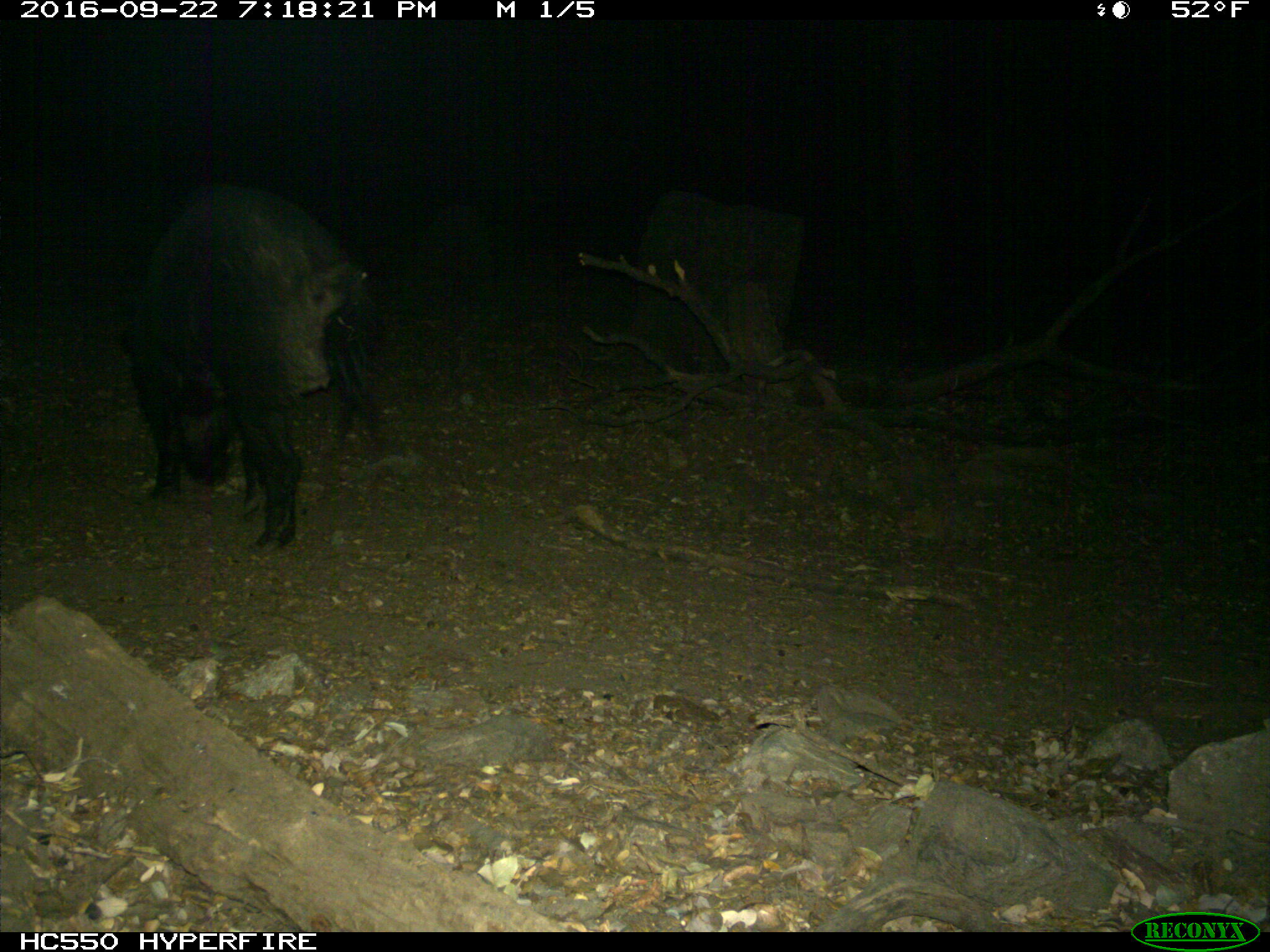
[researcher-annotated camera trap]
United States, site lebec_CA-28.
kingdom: Animalia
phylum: Chordata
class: Mammalia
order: Artiodactyla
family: Suidae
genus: Sus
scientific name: Sus scrofa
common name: wild boar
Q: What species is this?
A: Sus scrofa (wild boar).